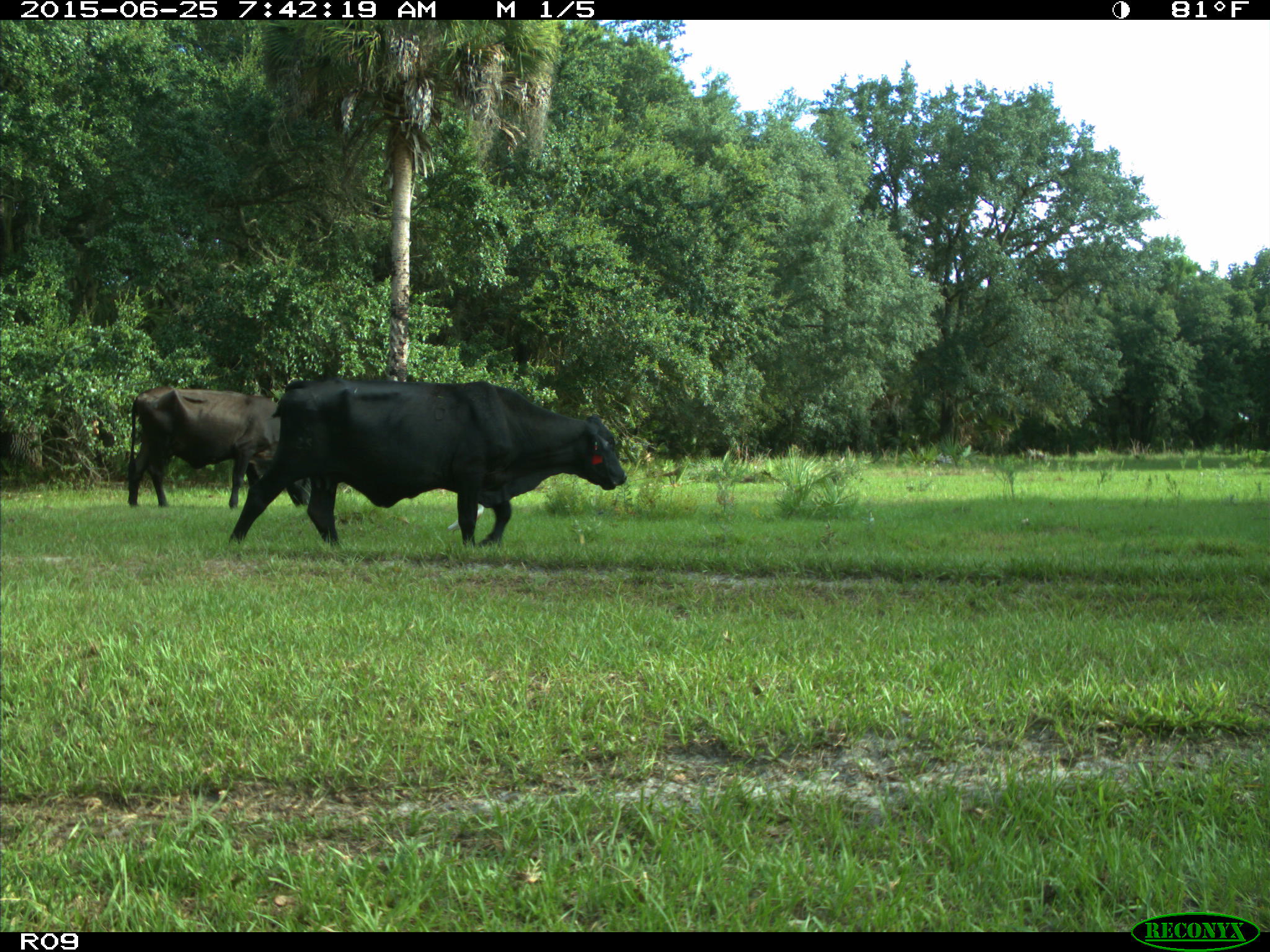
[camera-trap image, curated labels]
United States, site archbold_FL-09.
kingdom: Animalia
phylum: Chordata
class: Mammalia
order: Artiodactyla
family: Bovidae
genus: Bos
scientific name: Bos taurus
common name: domestic cow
Bos taurus (domestic cow).